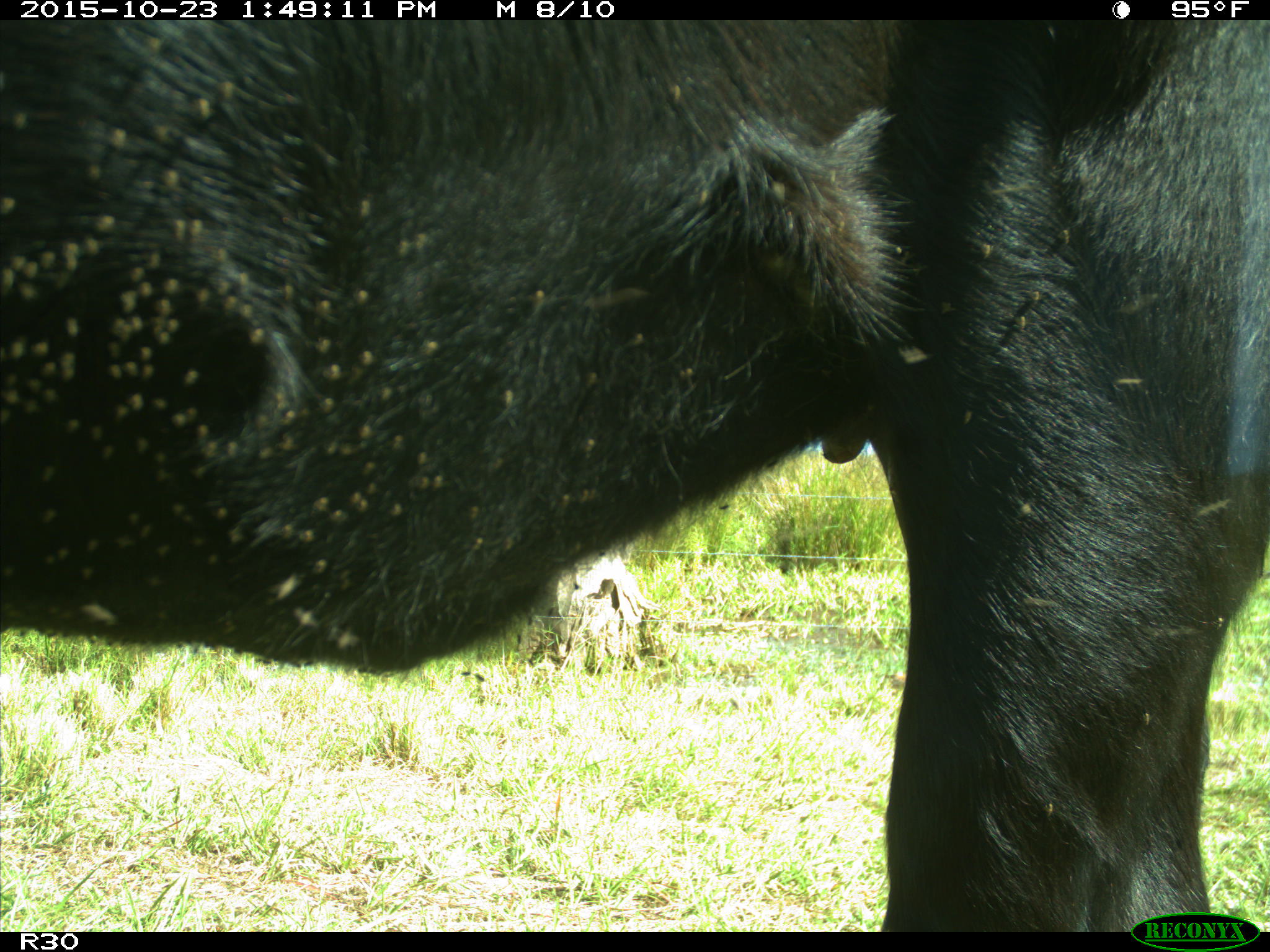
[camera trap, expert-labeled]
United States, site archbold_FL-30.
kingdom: Animalia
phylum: Chordata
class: Mammalia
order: Artiodactyla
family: Bovidae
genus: Bos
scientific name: Bos taurus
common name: domestic cow